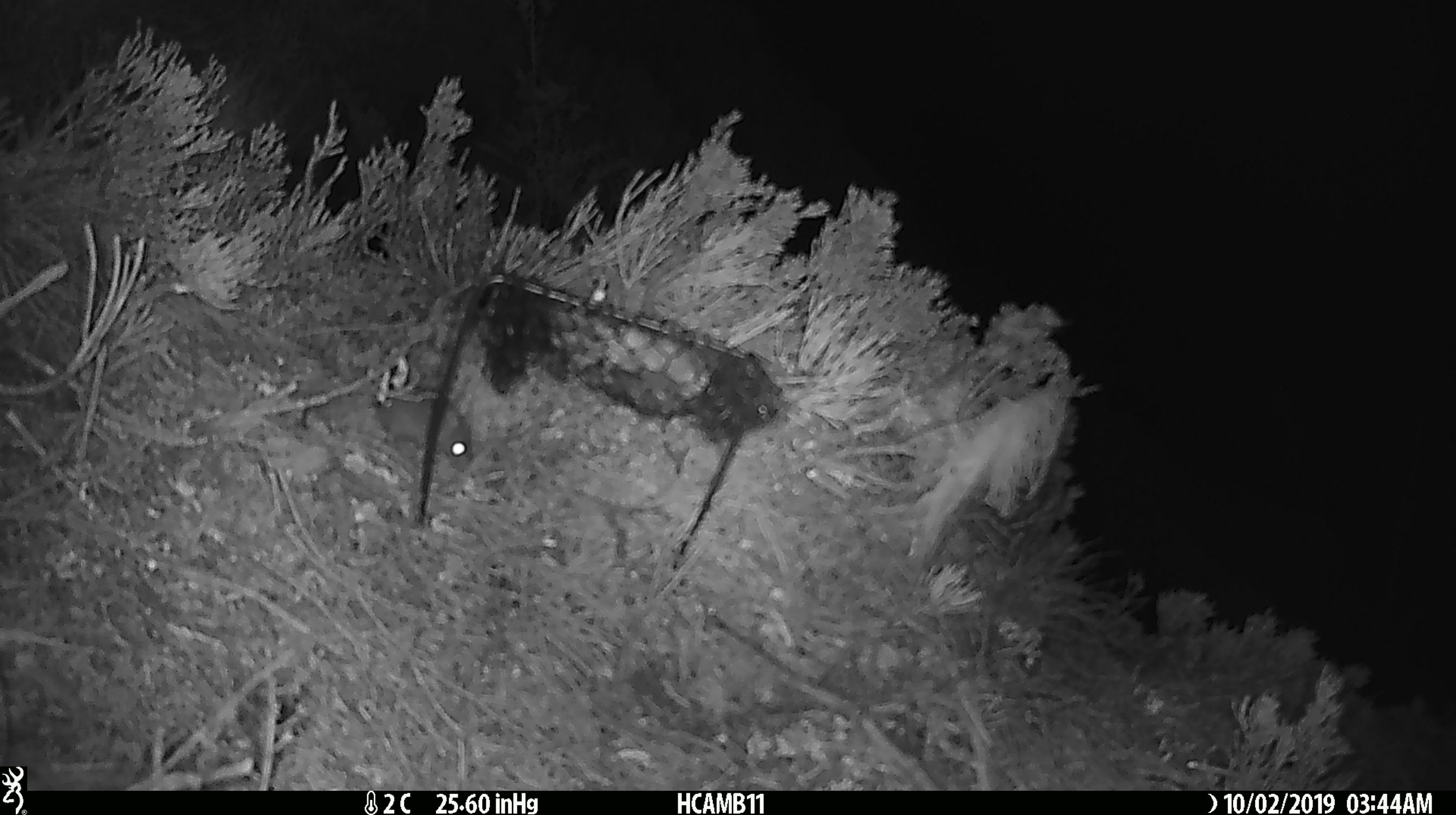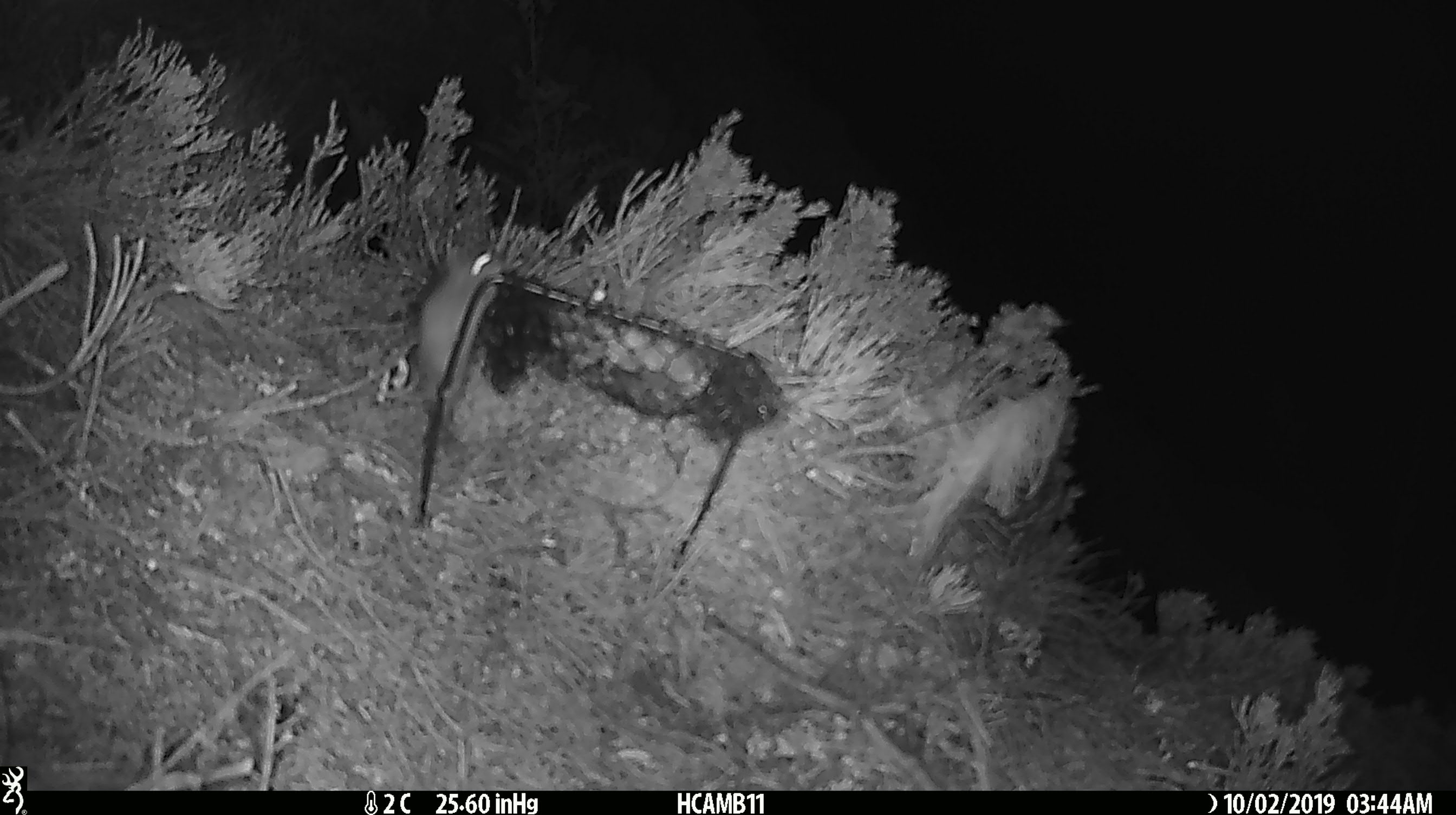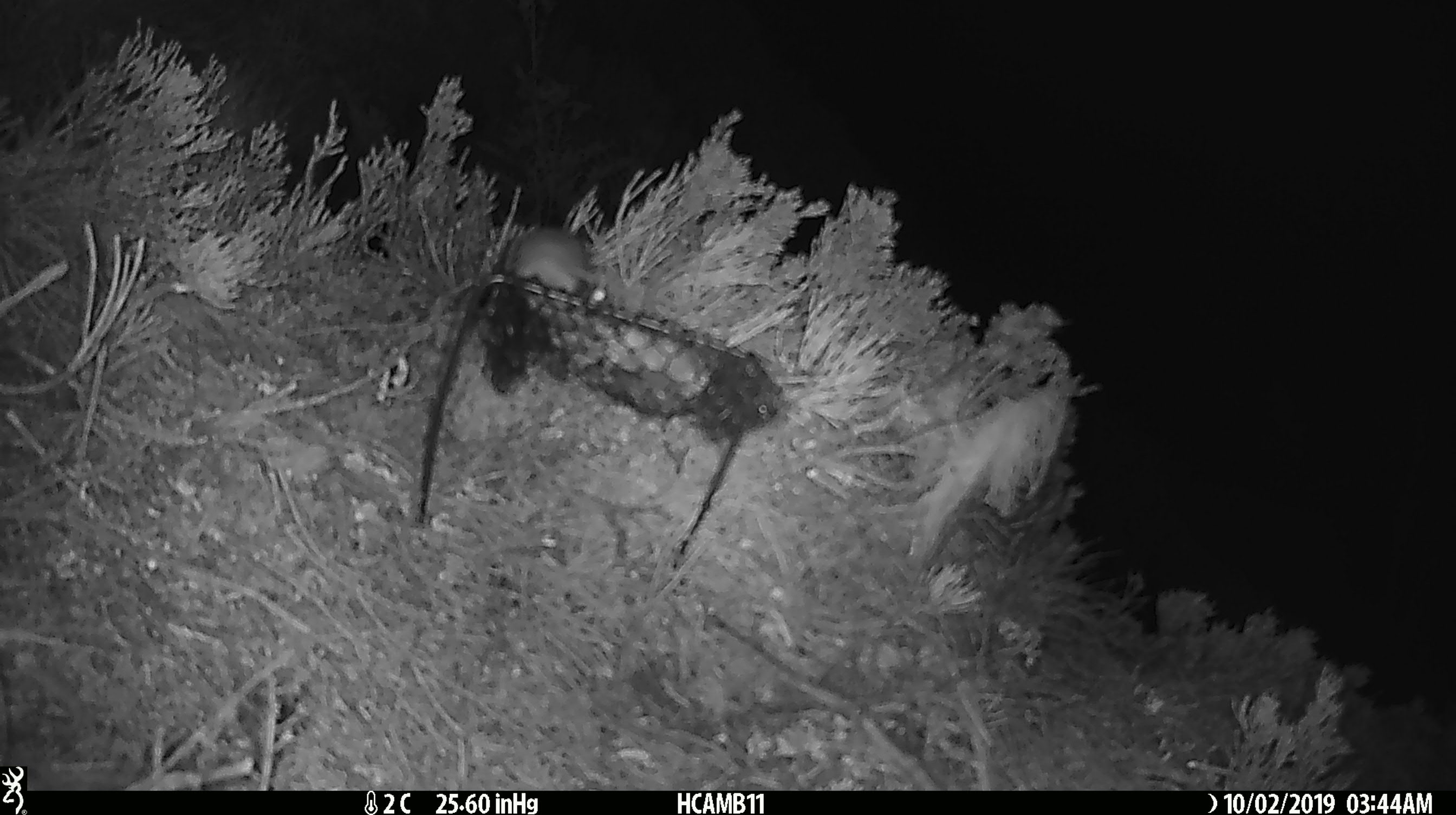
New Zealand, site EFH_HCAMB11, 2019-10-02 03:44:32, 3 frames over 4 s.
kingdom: Animalia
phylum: Chordata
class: Mammalia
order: Rodentia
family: Muridae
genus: Mus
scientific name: Mus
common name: mouse